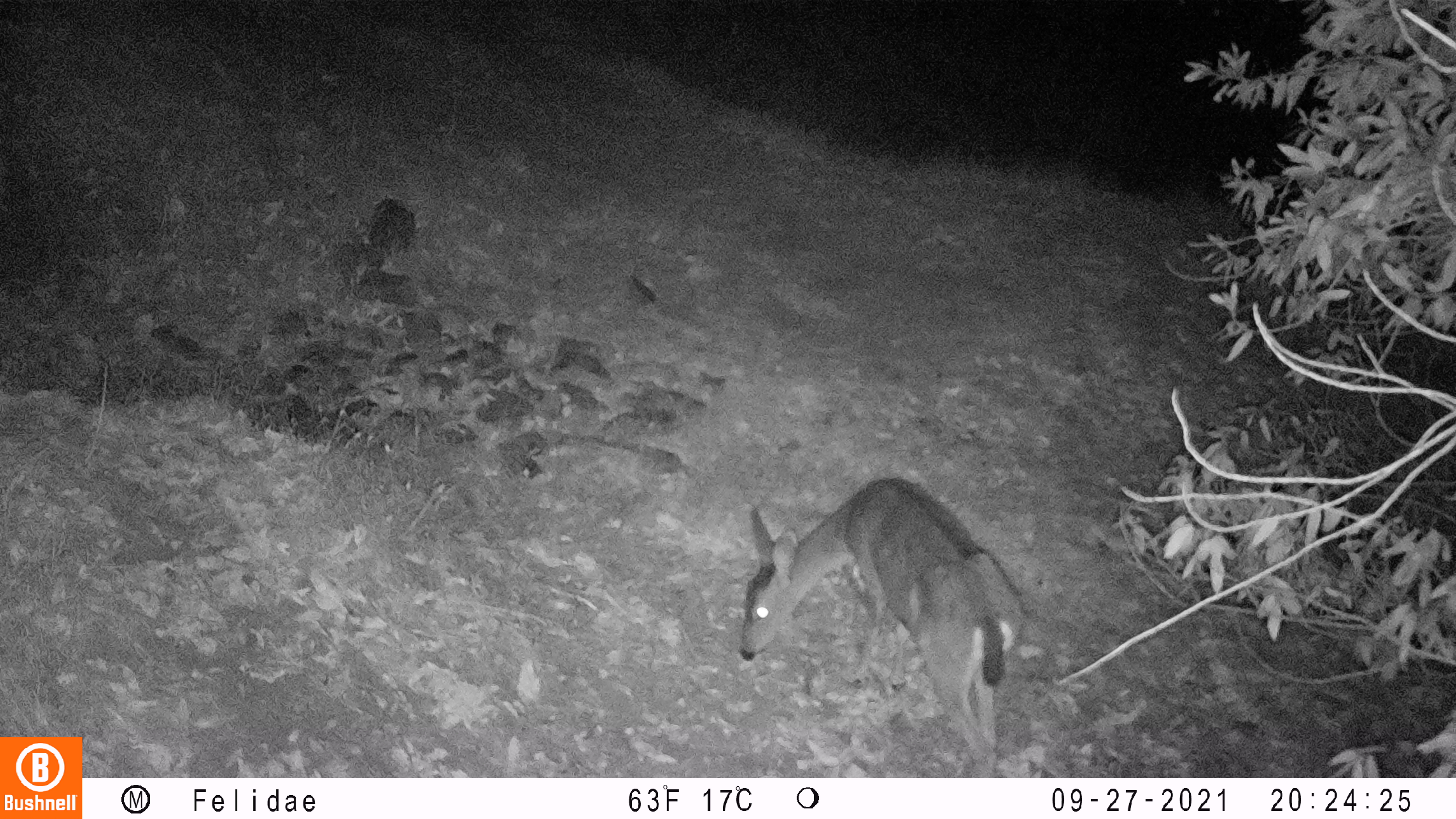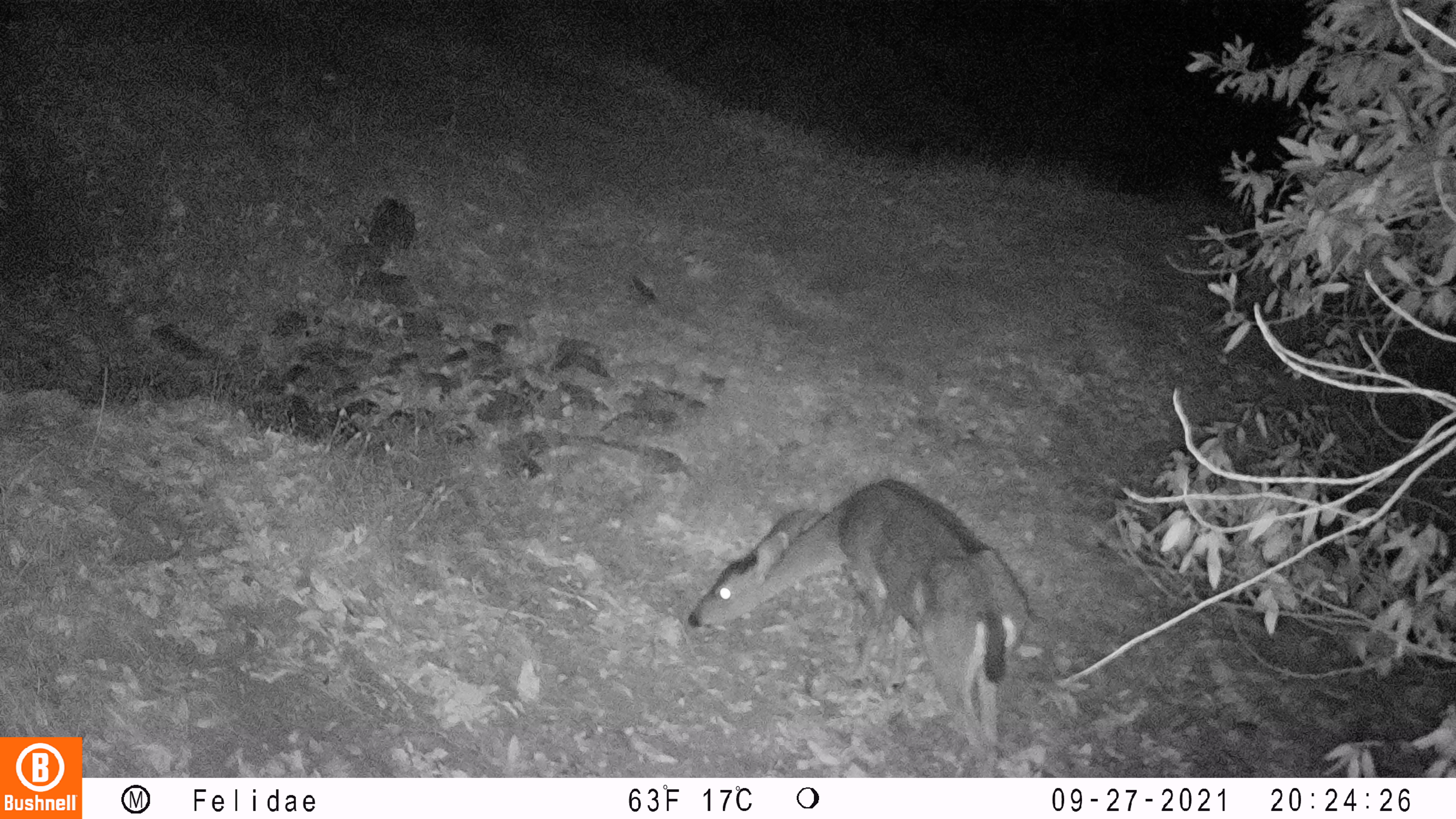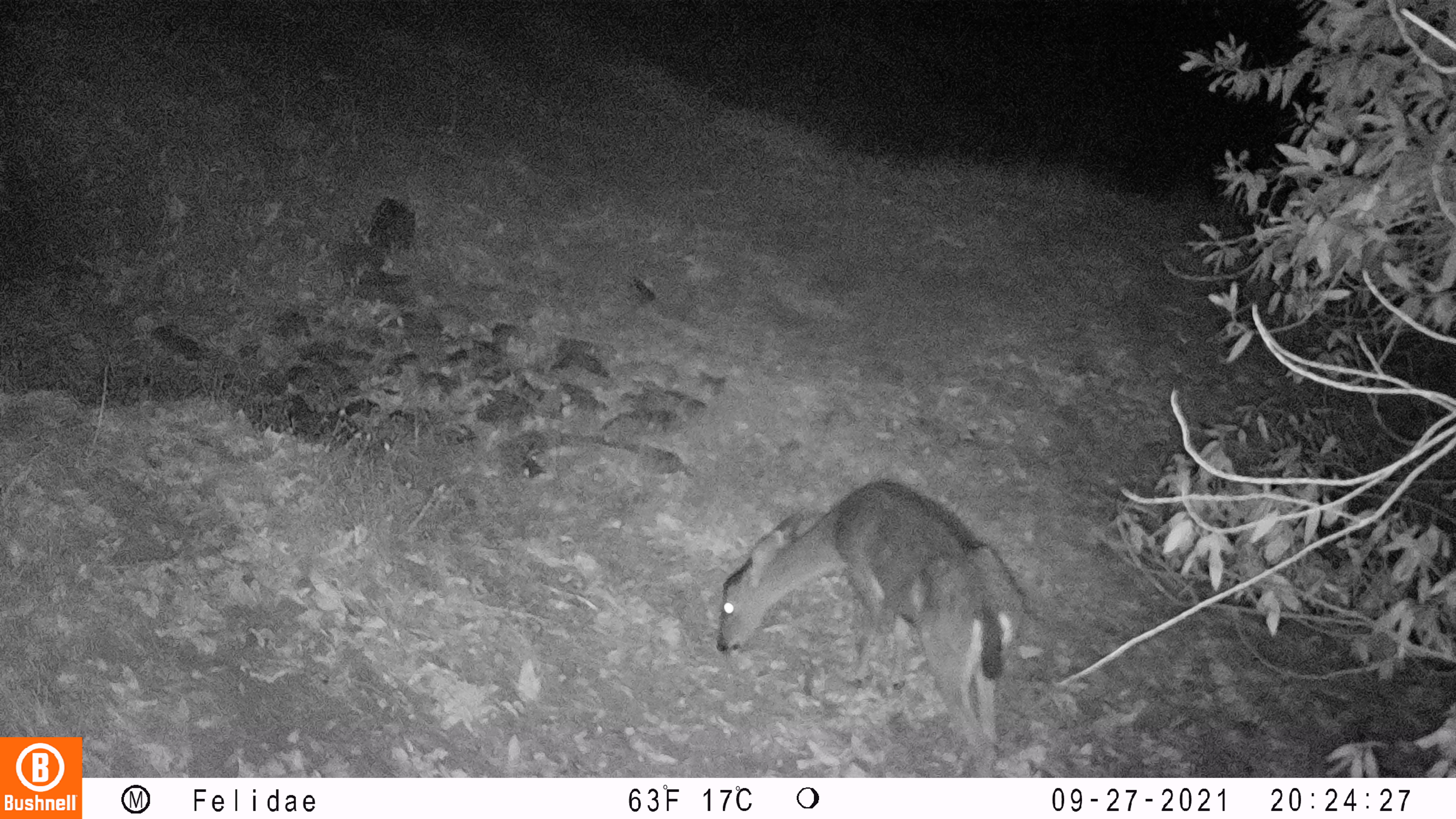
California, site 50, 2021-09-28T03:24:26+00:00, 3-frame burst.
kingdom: Animalia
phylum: Chordata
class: Mammalia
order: Artiodactyla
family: Cervidae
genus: Odocoileus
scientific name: Odocoileus hemionus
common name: mule deer